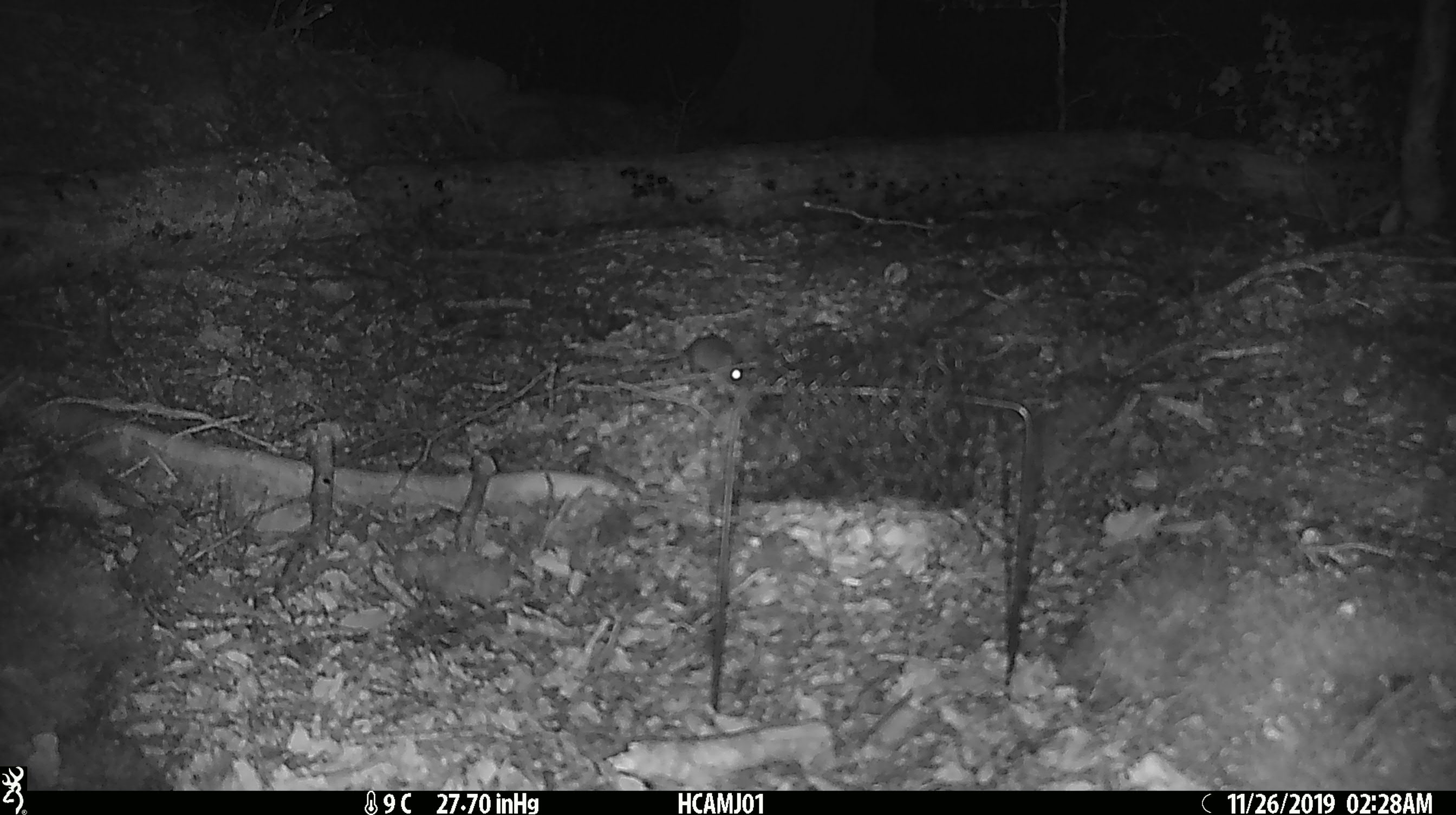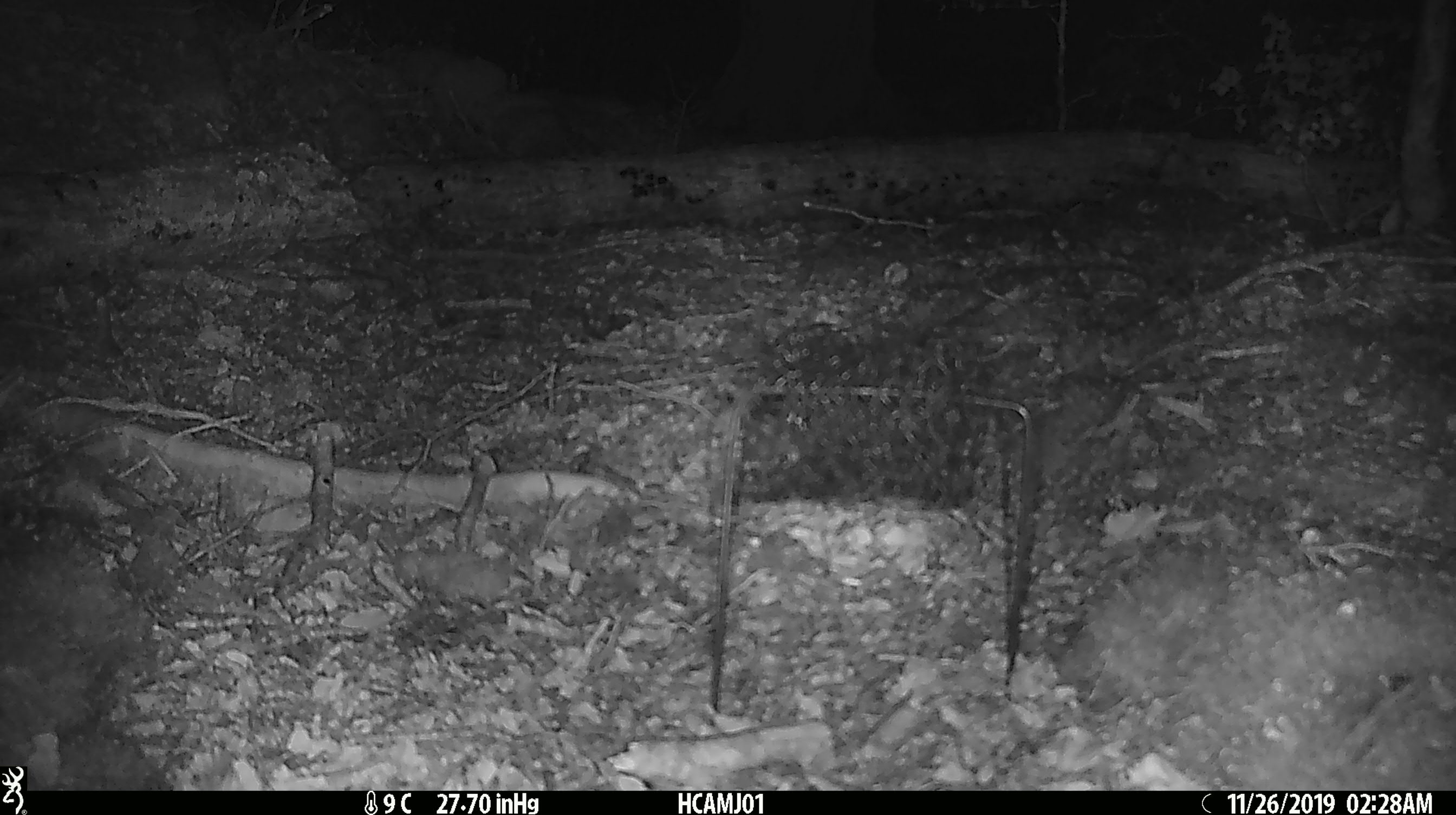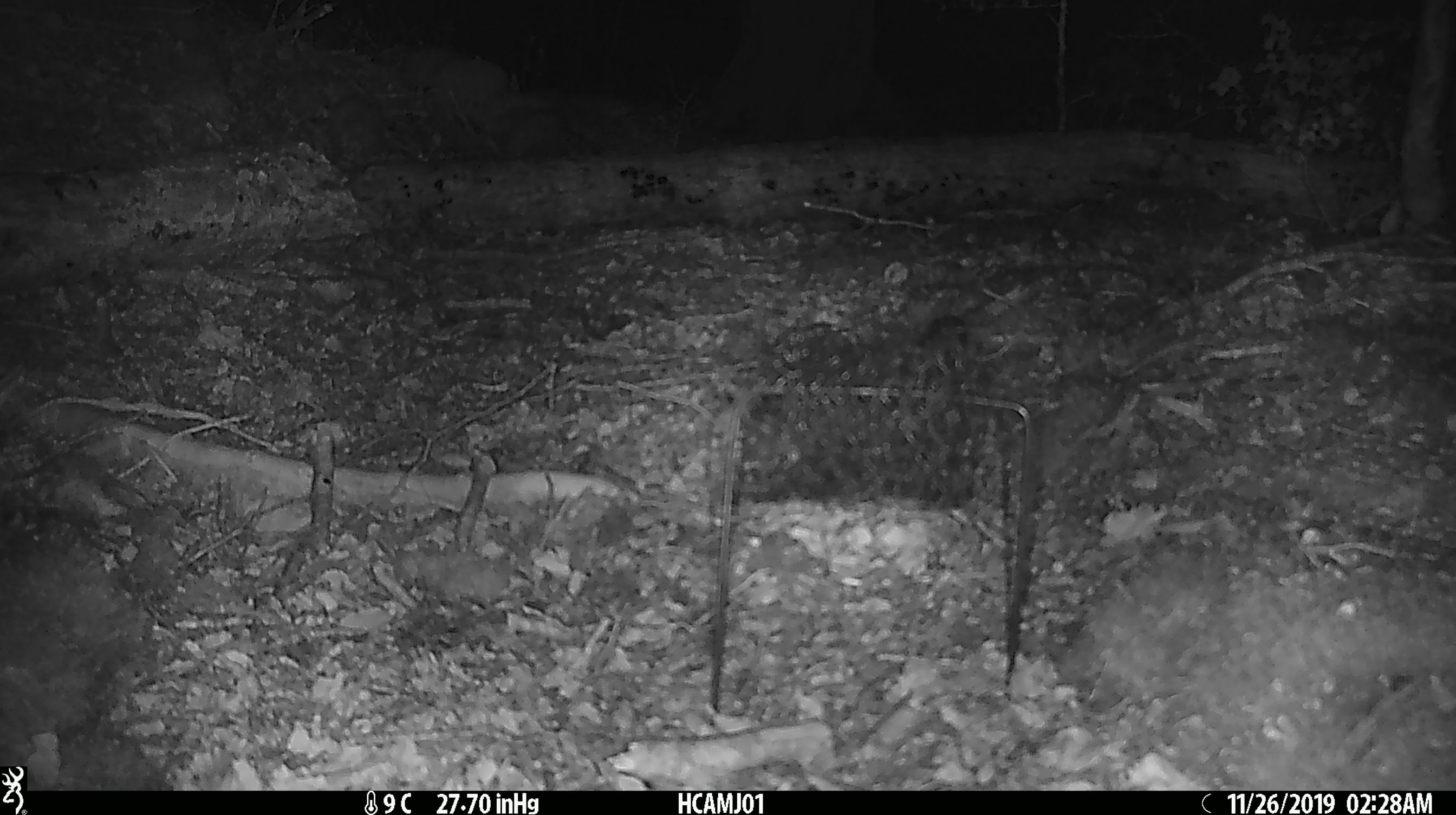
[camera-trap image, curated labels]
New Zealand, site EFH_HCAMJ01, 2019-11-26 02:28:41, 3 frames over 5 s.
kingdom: Animalia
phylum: Chordata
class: Mammalia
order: Rodentia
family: Muridae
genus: Mus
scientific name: Mus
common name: mouse